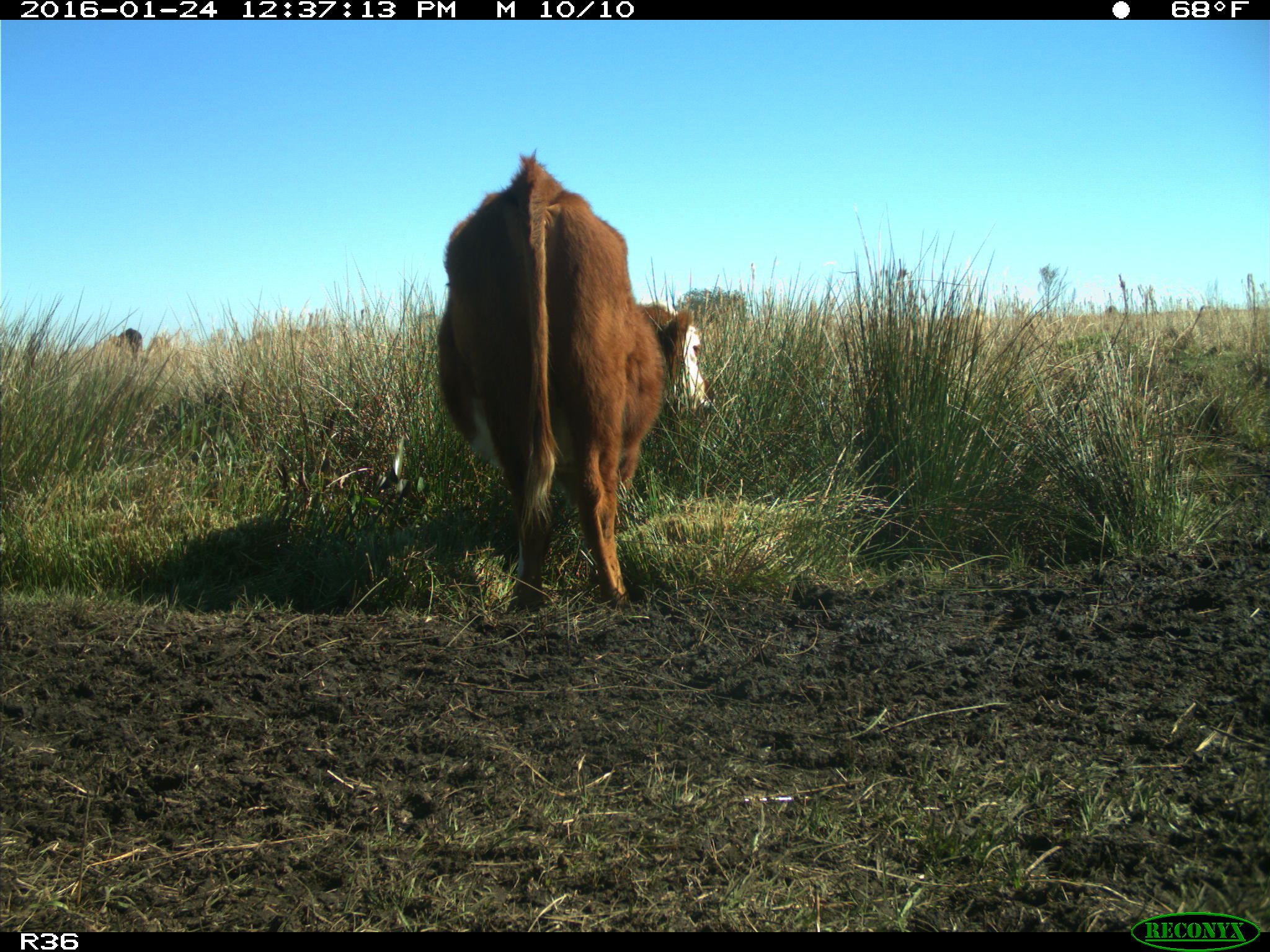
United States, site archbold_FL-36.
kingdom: Animalia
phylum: Chordata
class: Mammalia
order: Artiodactyla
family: Bovidae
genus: Bos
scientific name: Bos taurus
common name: domestic cow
Bos taurus (domestic cow).